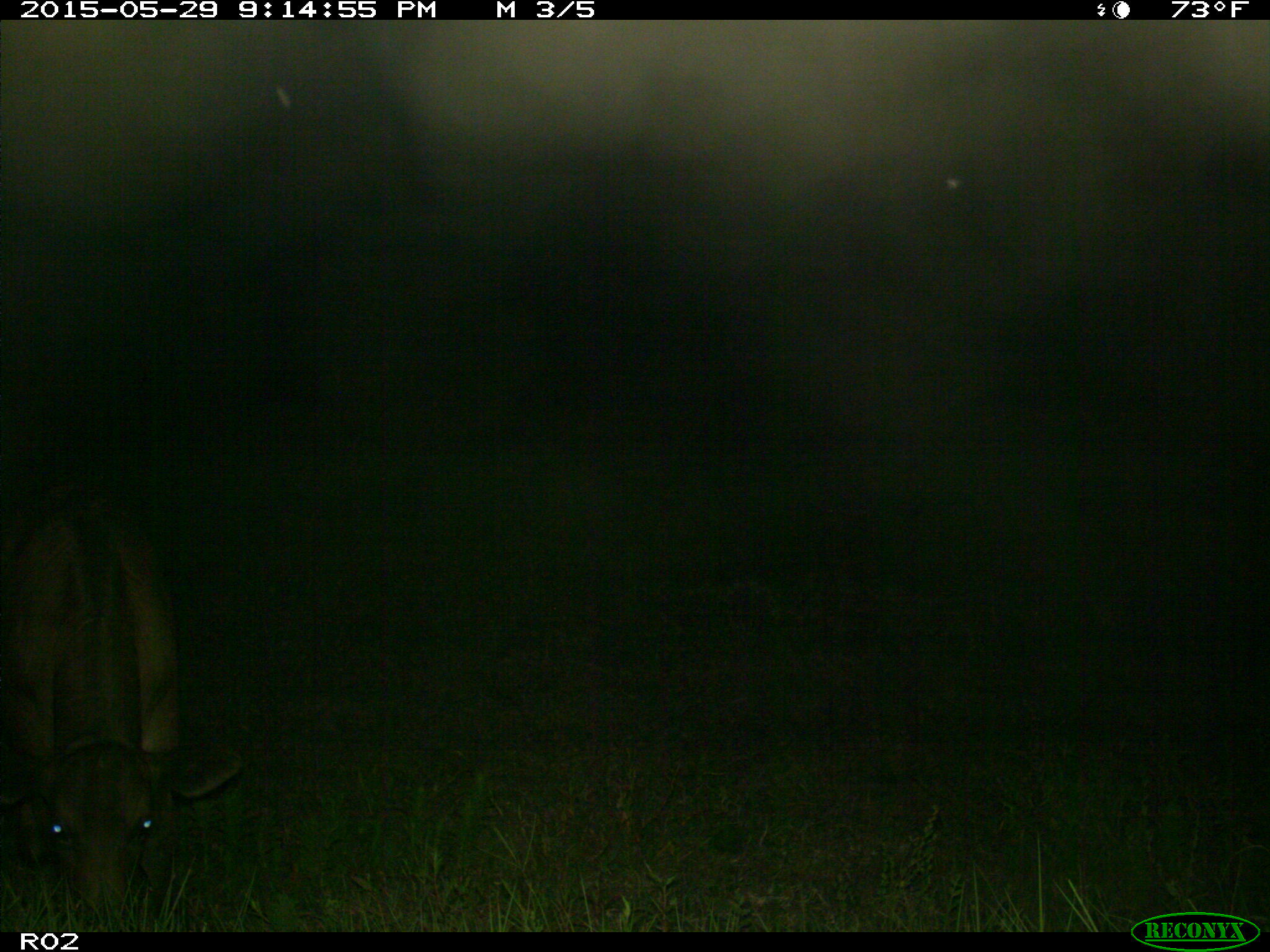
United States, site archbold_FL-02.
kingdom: Animalia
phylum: Chordata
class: Mammalia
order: Artiodactyla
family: Bovidae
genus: Bos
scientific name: Bos taurus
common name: domestic cow